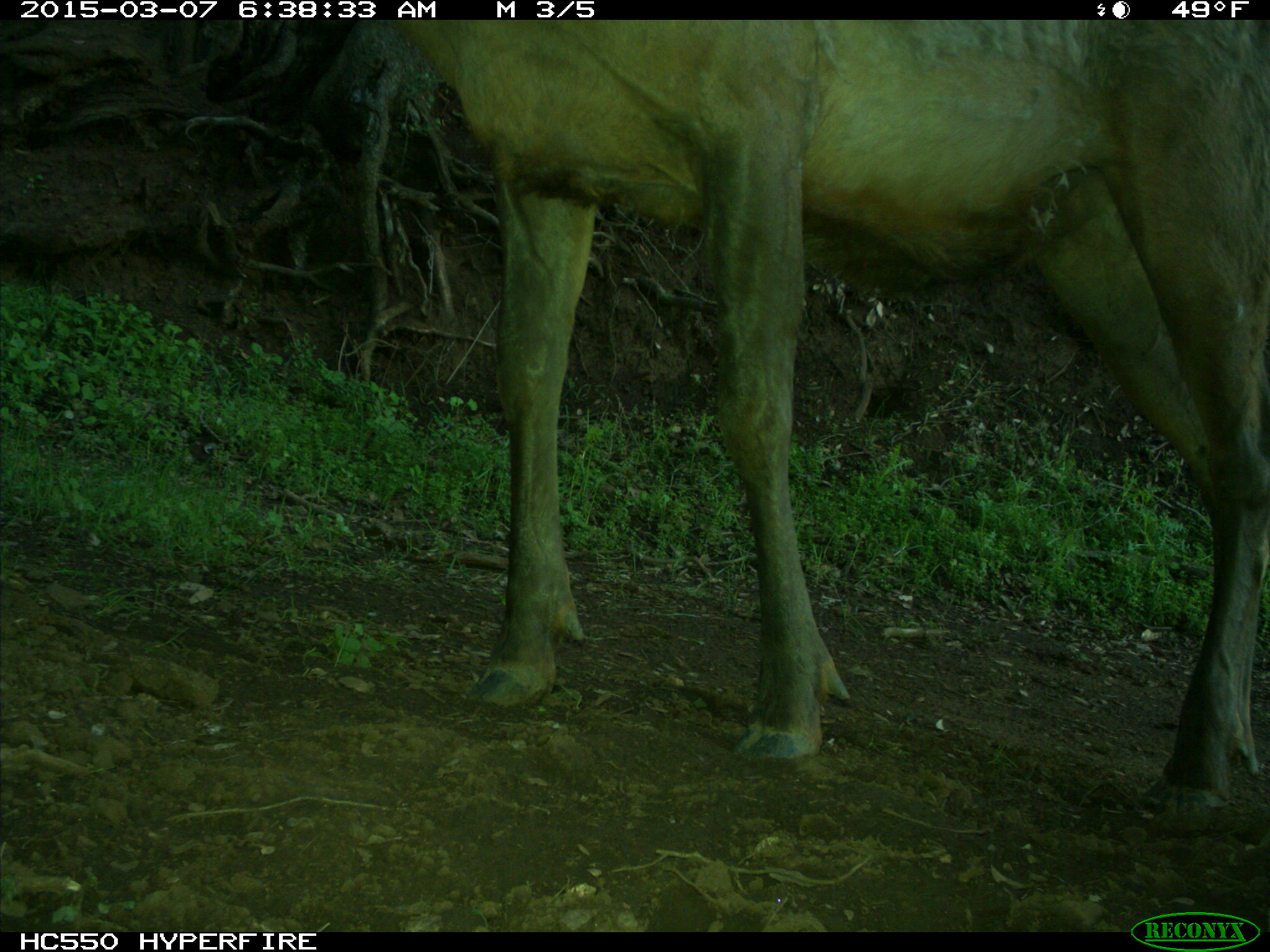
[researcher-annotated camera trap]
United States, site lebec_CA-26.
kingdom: Animalia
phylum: Chordata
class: Mammalia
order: Artiodactyla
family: Cervidae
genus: Cervus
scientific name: Cervus canadensis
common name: elk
Cervus canadensis (elk).